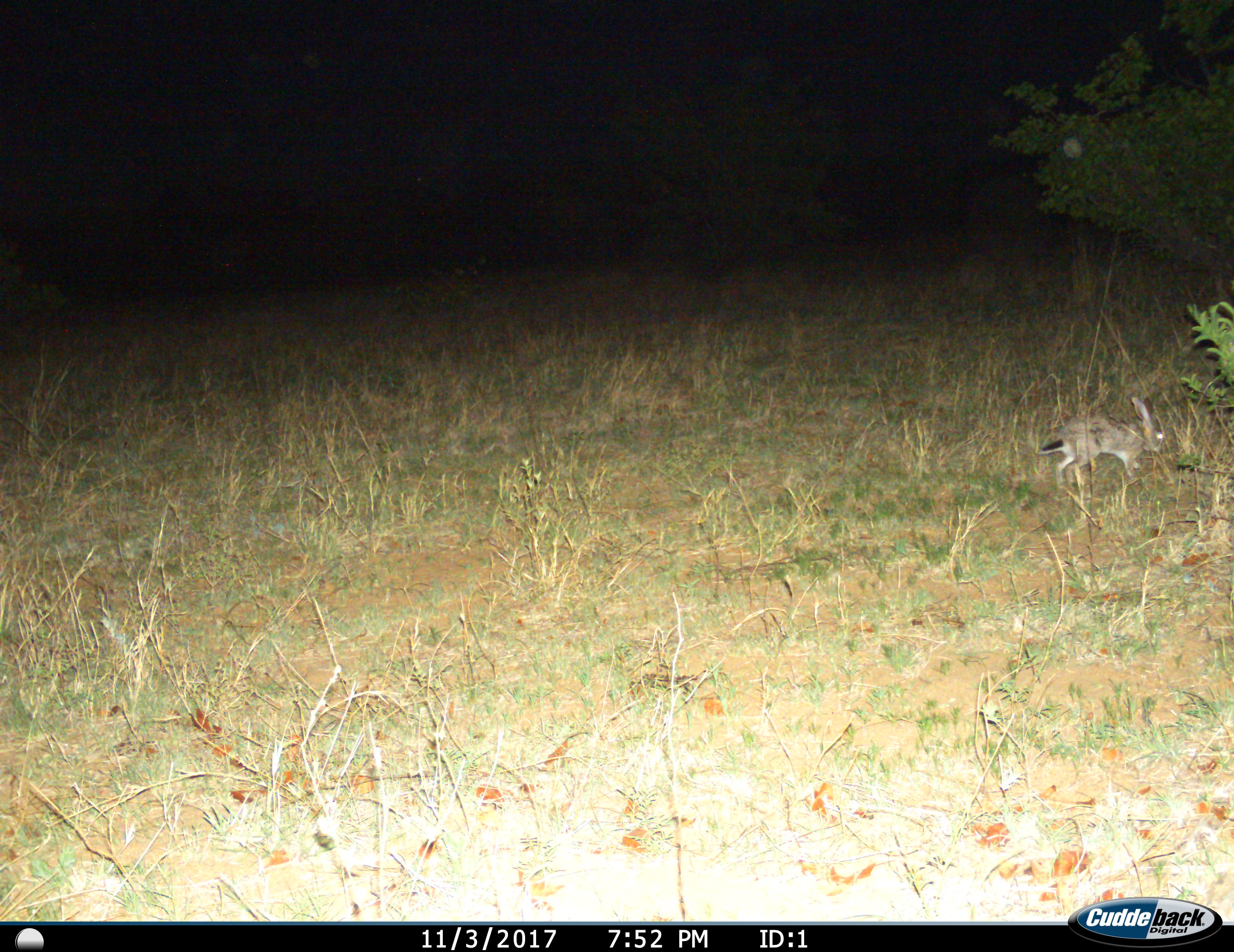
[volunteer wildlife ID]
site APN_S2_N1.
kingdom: Animalia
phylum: Chordata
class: Mammalia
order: Lagomorpha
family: Leporidae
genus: Lepus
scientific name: Lepus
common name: hare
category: hareunknown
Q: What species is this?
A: Hareunknown (hare) (Lepus).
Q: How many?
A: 1.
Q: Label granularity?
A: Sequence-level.